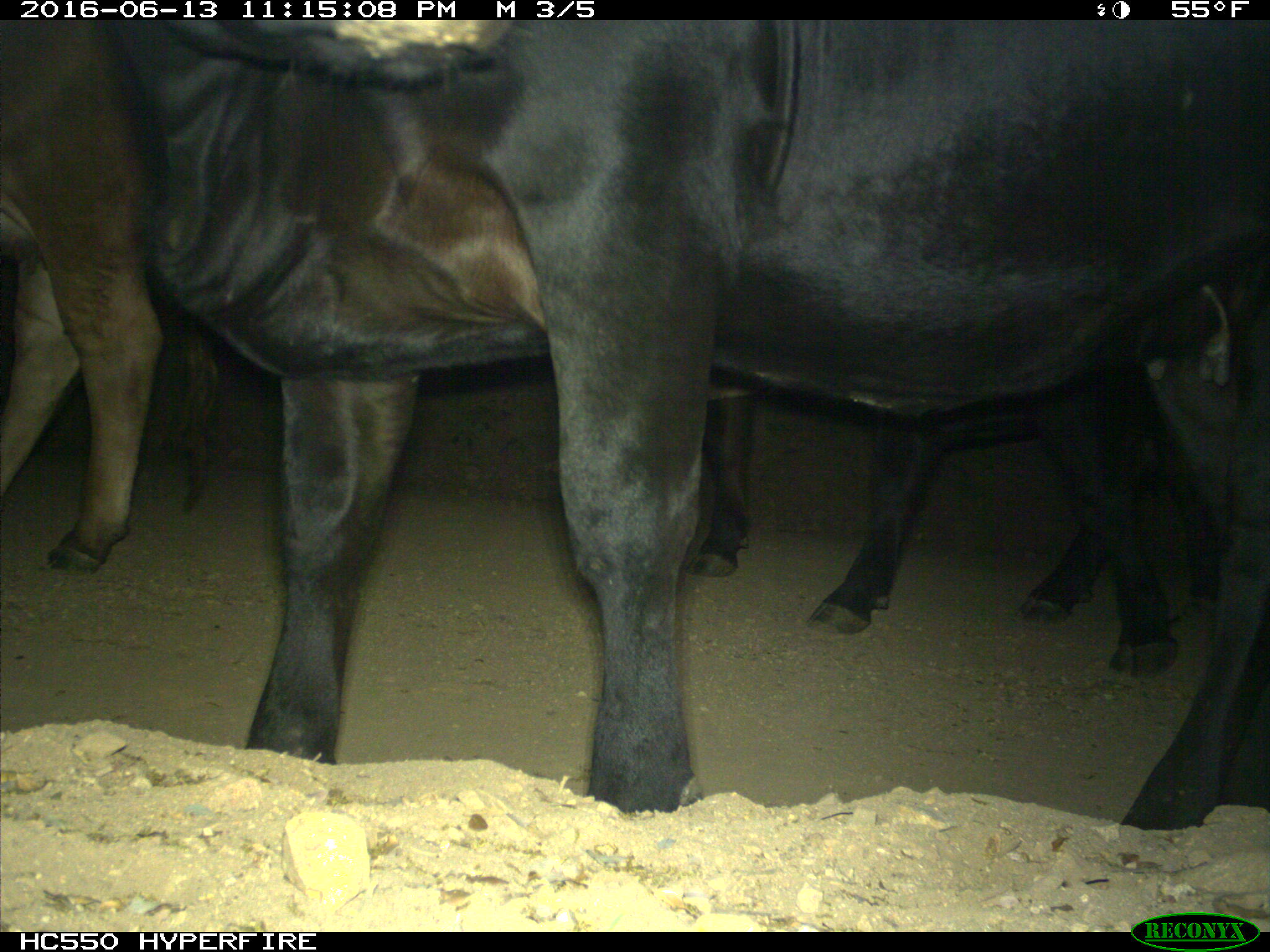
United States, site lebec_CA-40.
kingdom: Animalia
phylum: Chordata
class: Mammalia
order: Artiodactyla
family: Bovidae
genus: Bos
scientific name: Bos taurus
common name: domestic cow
Bos taurus (domestic cow).